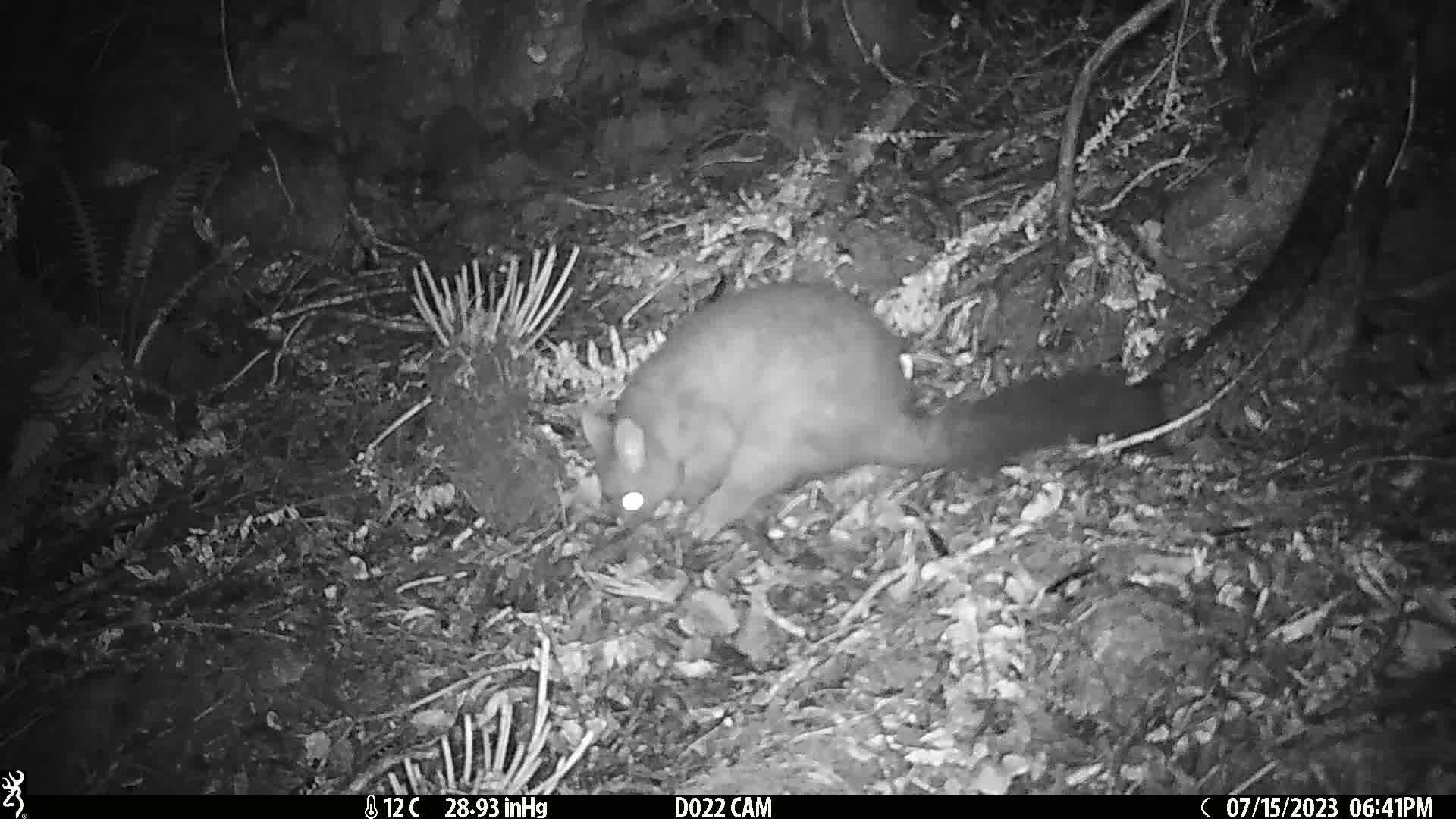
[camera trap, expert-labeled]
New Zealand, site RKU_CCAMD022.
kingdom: Animalia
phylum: Chordata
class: Mammalia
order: Diprotodontia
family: Phalangeridae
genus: Trichosurus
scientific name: Trichosurus vulpecula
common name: common brushtail possum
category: possum